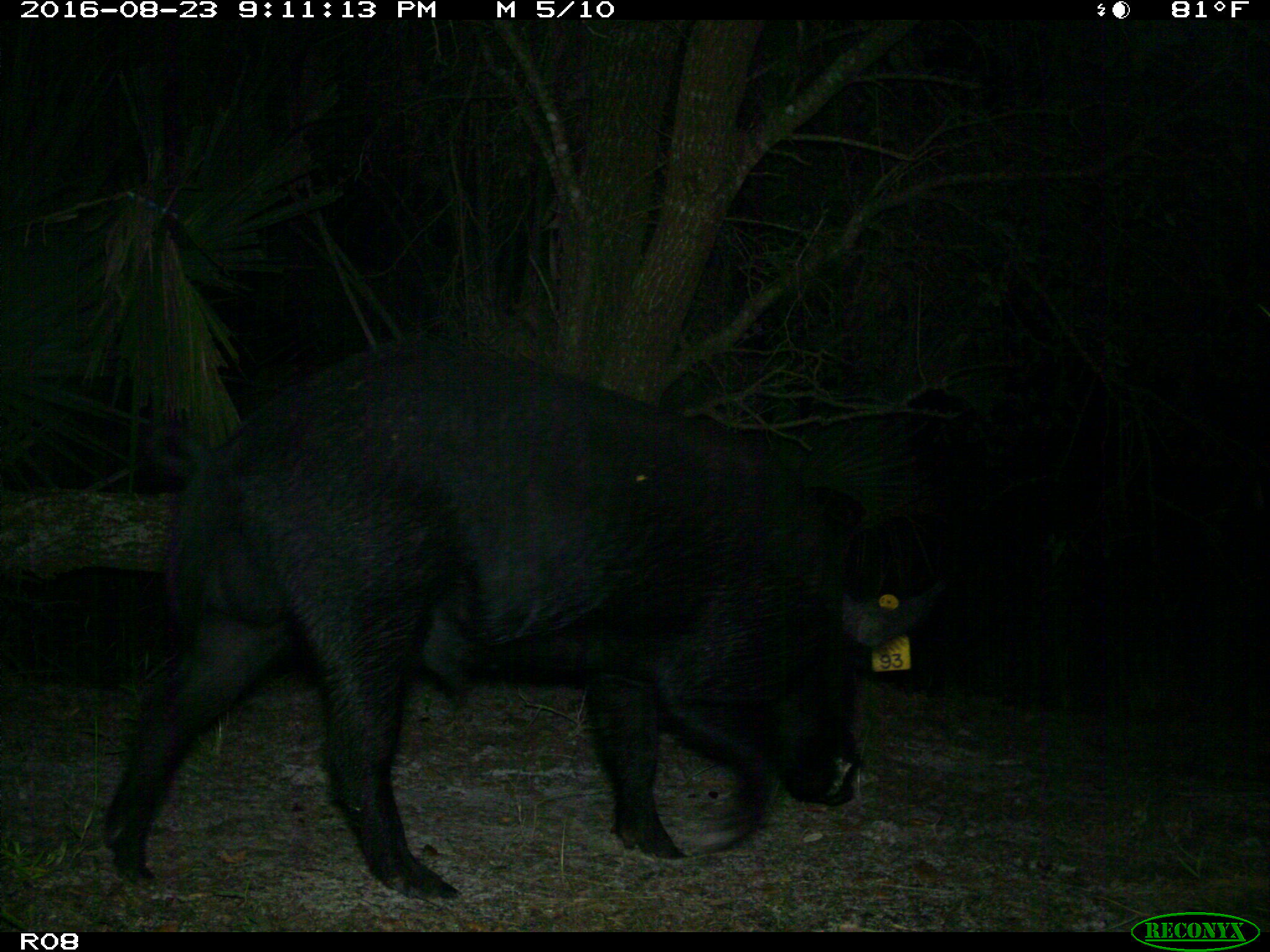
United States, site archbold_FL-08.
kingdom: Animalia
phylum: Chordata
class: Mammalia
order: Artiodactyla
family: Suidae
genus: Sus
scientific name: Sus scrofa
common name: wild boar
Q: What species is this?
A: Sus scrofa (wild boar).